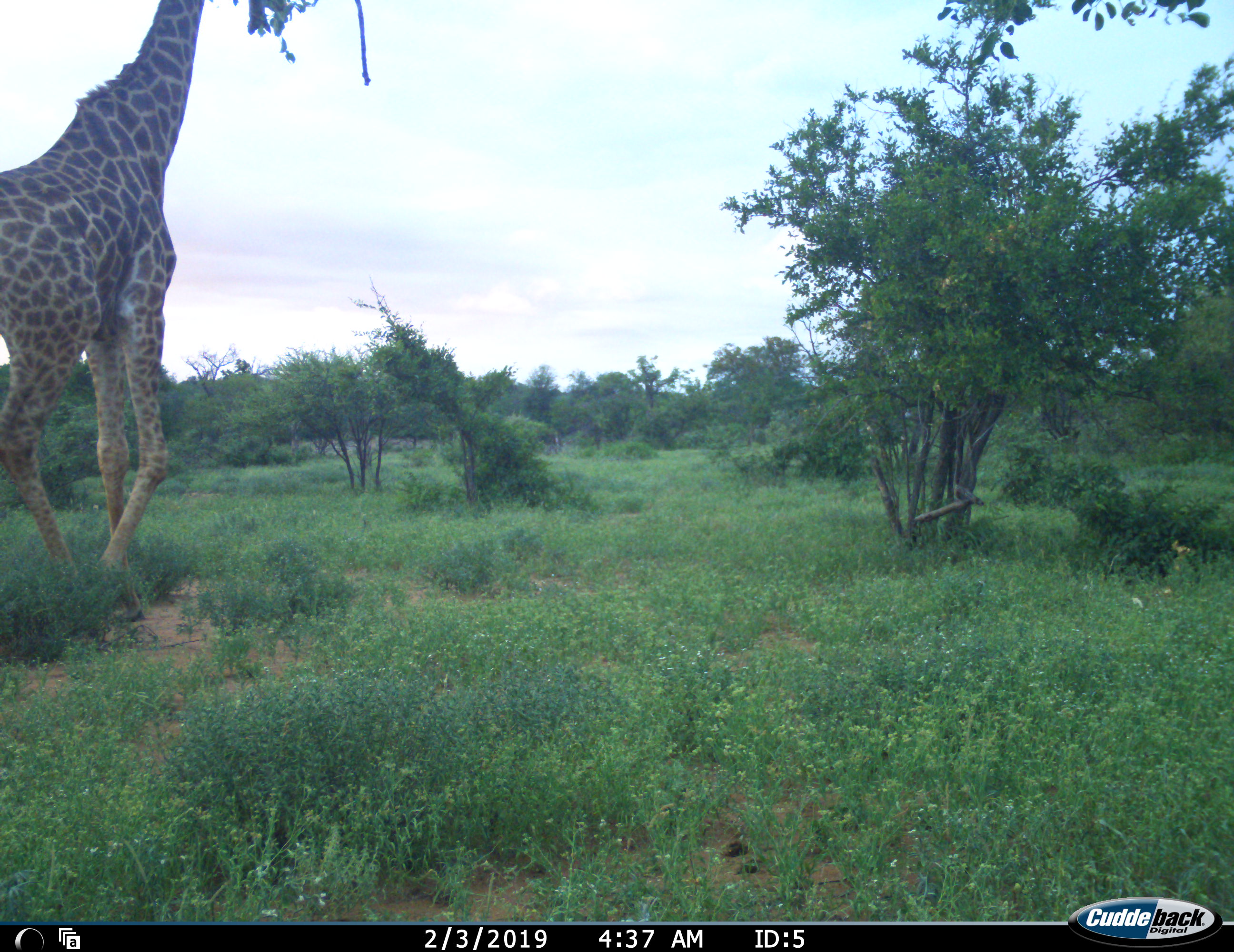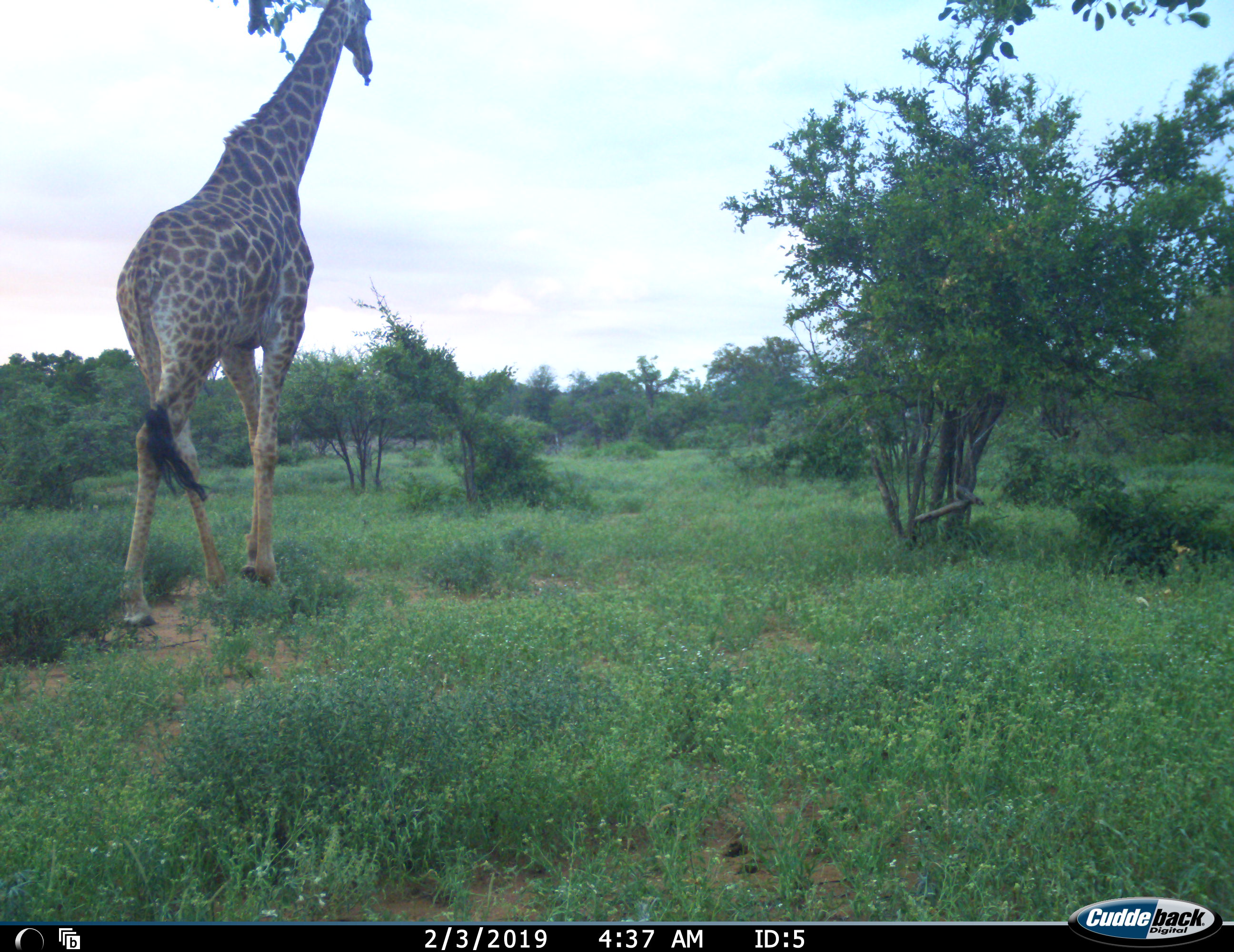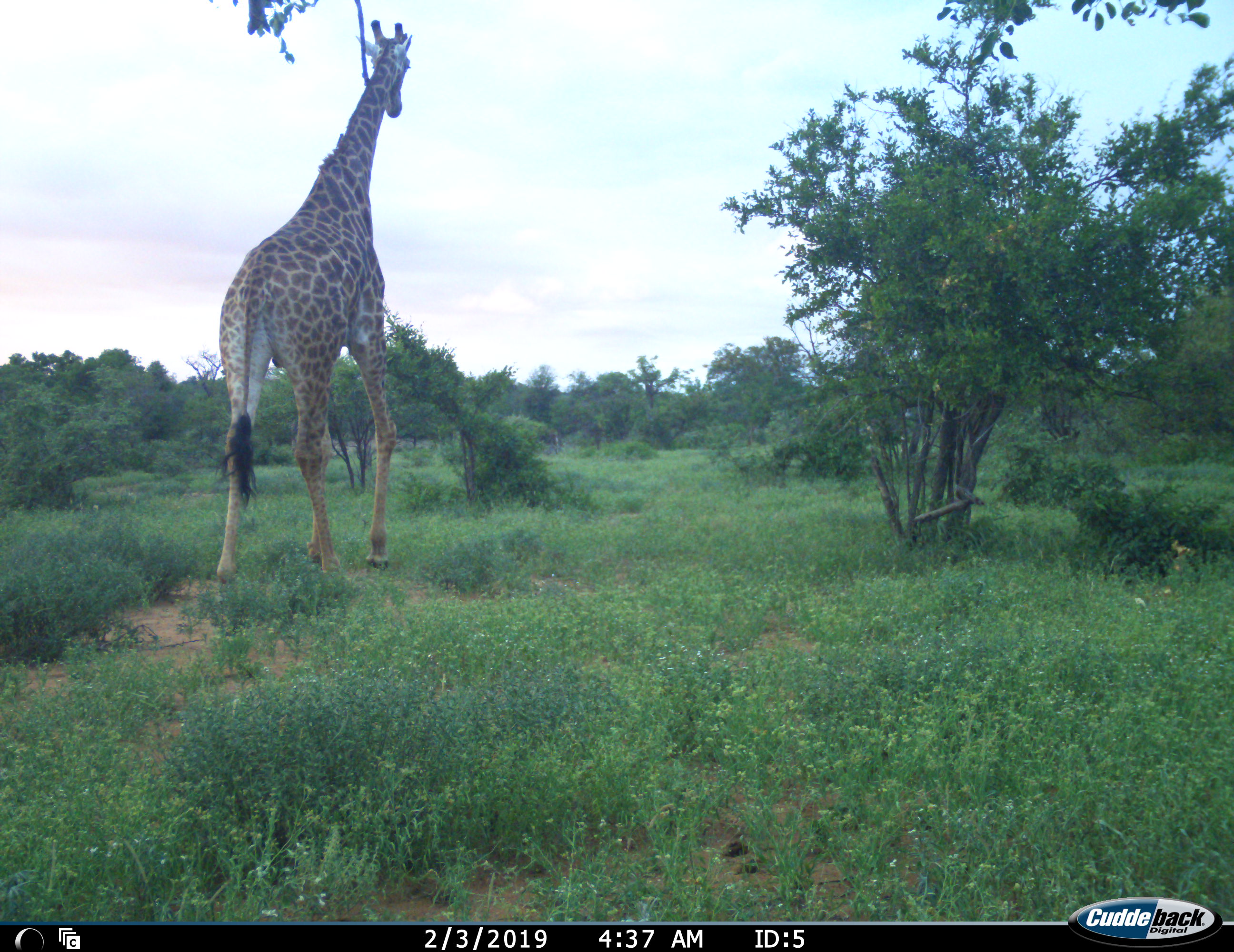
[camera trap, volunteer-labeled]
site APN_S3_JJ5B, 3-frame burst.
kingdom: Animalia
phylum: Chordata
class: Mammalia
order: Artiodactyla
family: Giraffidae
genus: Giraffa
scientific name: Giraffa camelopardalis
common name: giraffe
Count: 1.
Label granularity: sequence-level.